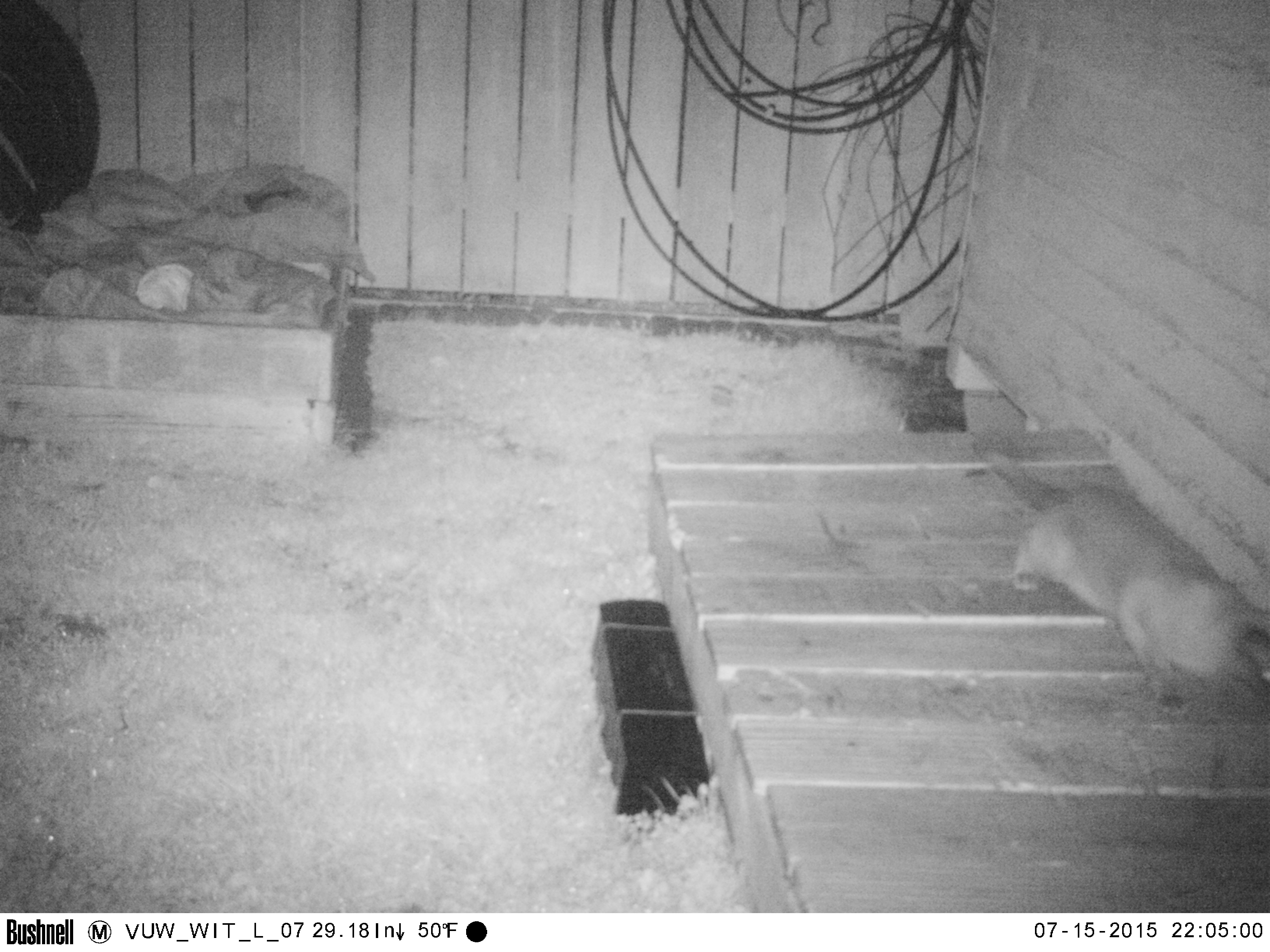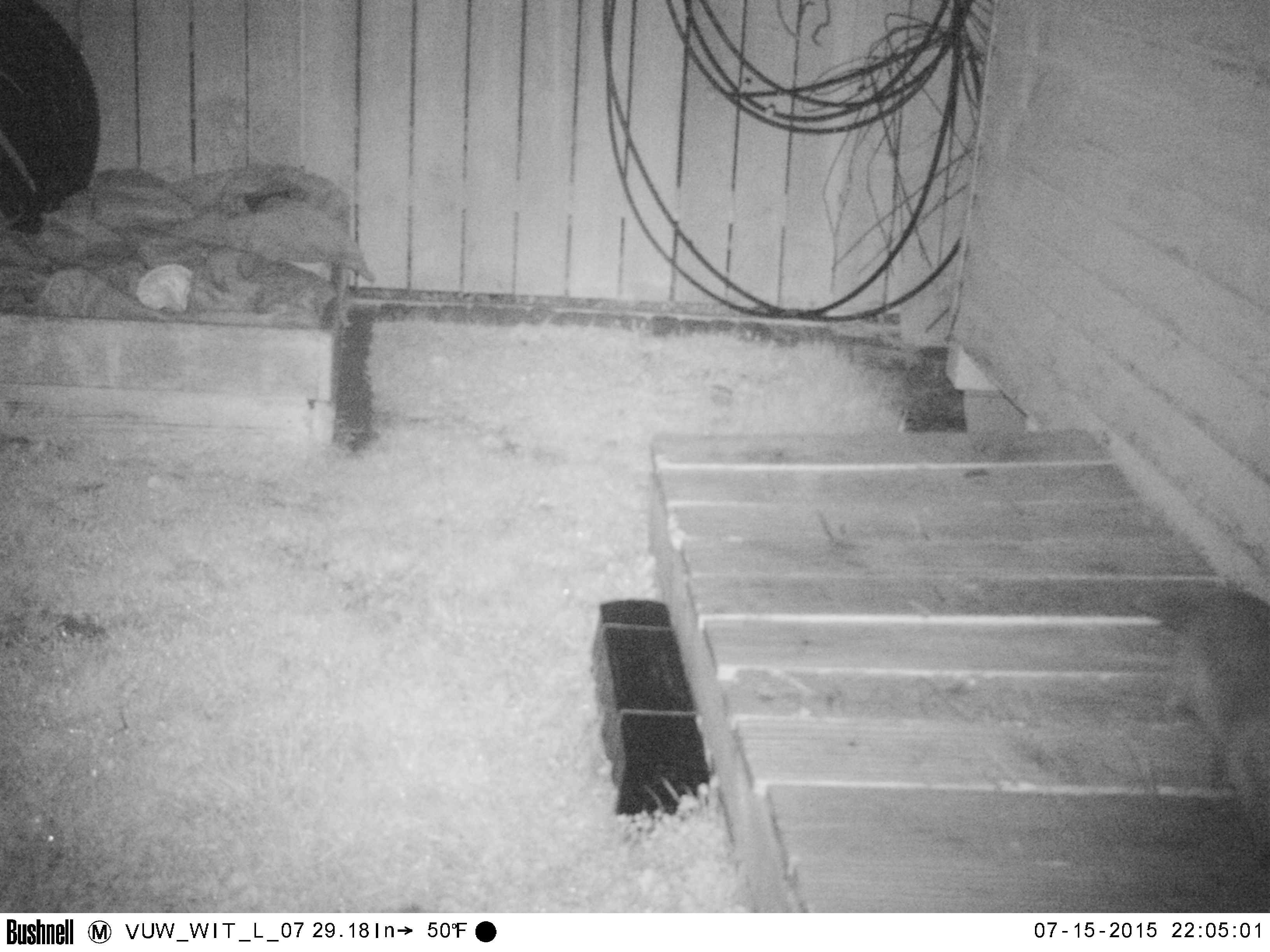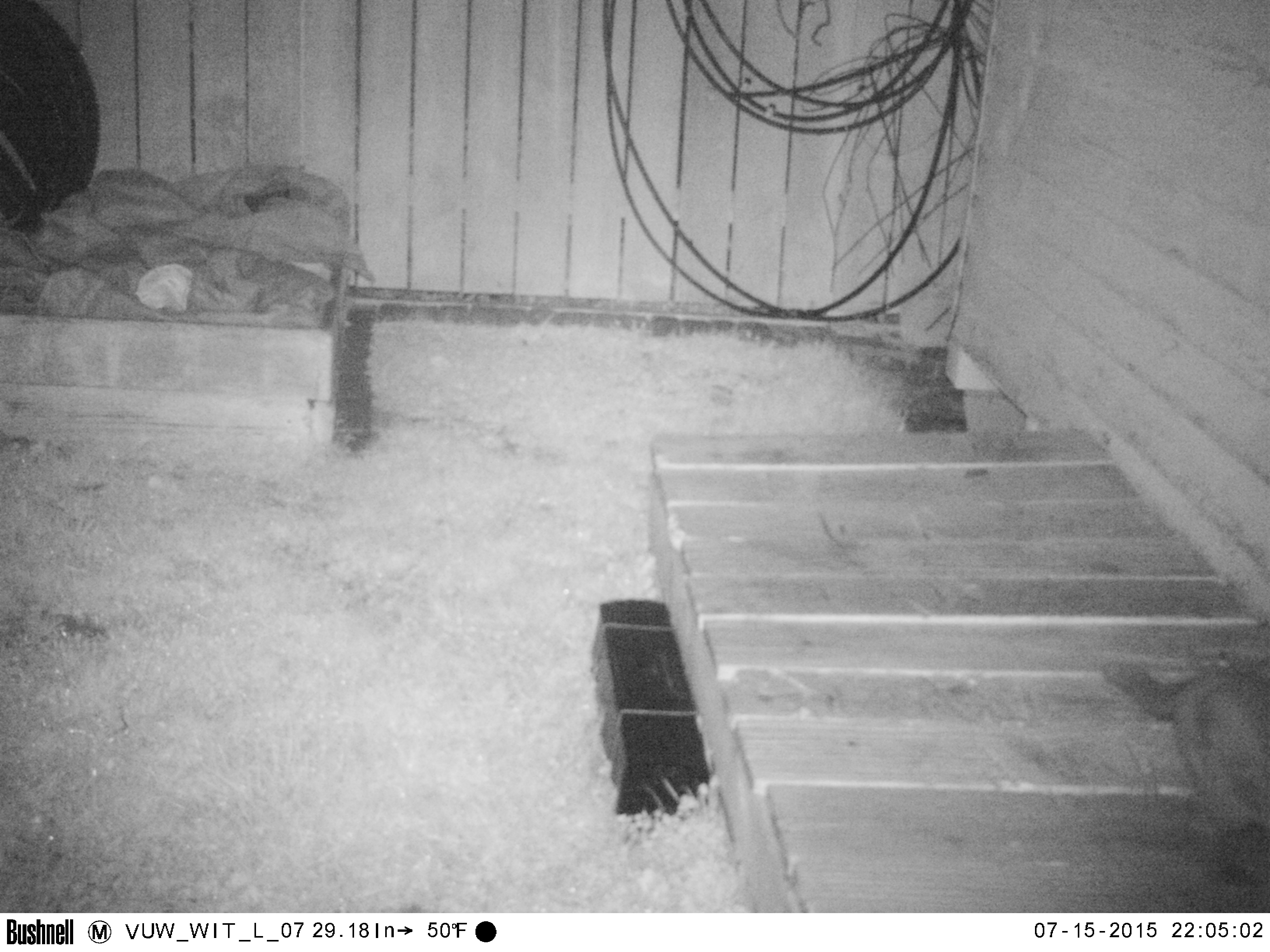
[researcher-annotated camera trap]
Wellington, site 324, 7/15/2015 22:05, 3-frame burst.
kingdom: Animalia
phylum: Chordata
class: Mammalia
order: Carnivora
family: Felidae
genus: Felis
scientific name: Felis catus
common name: cat